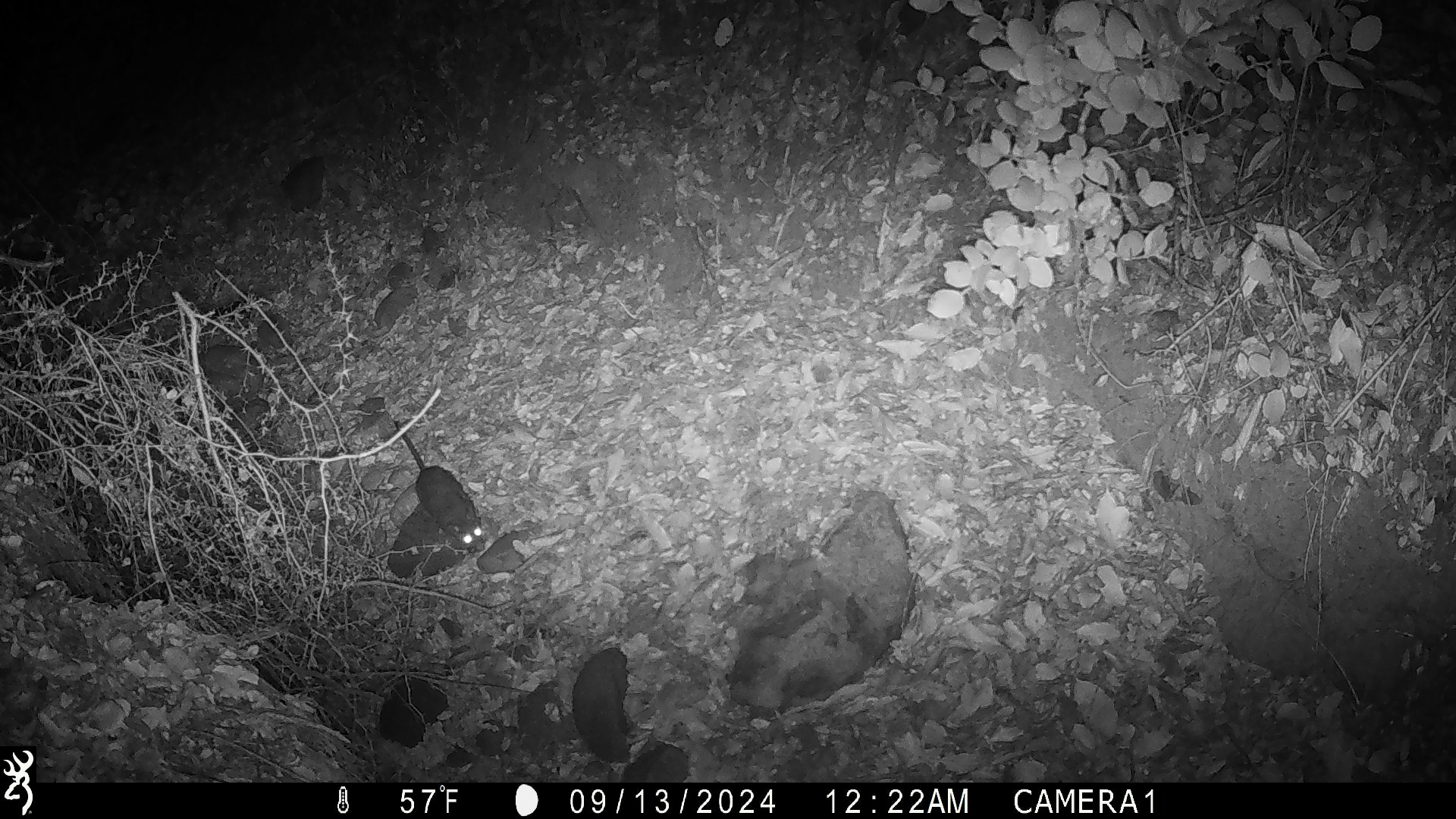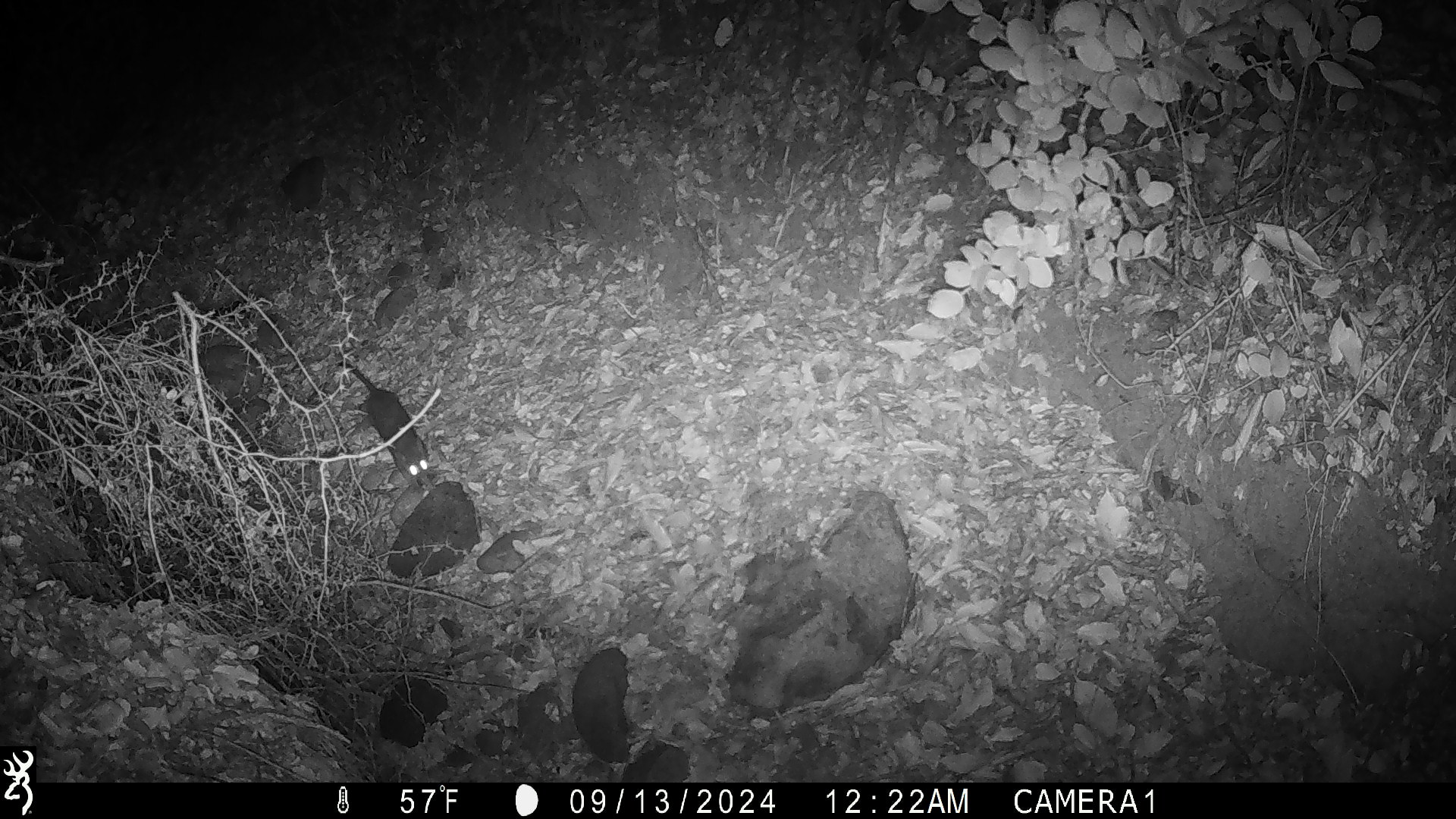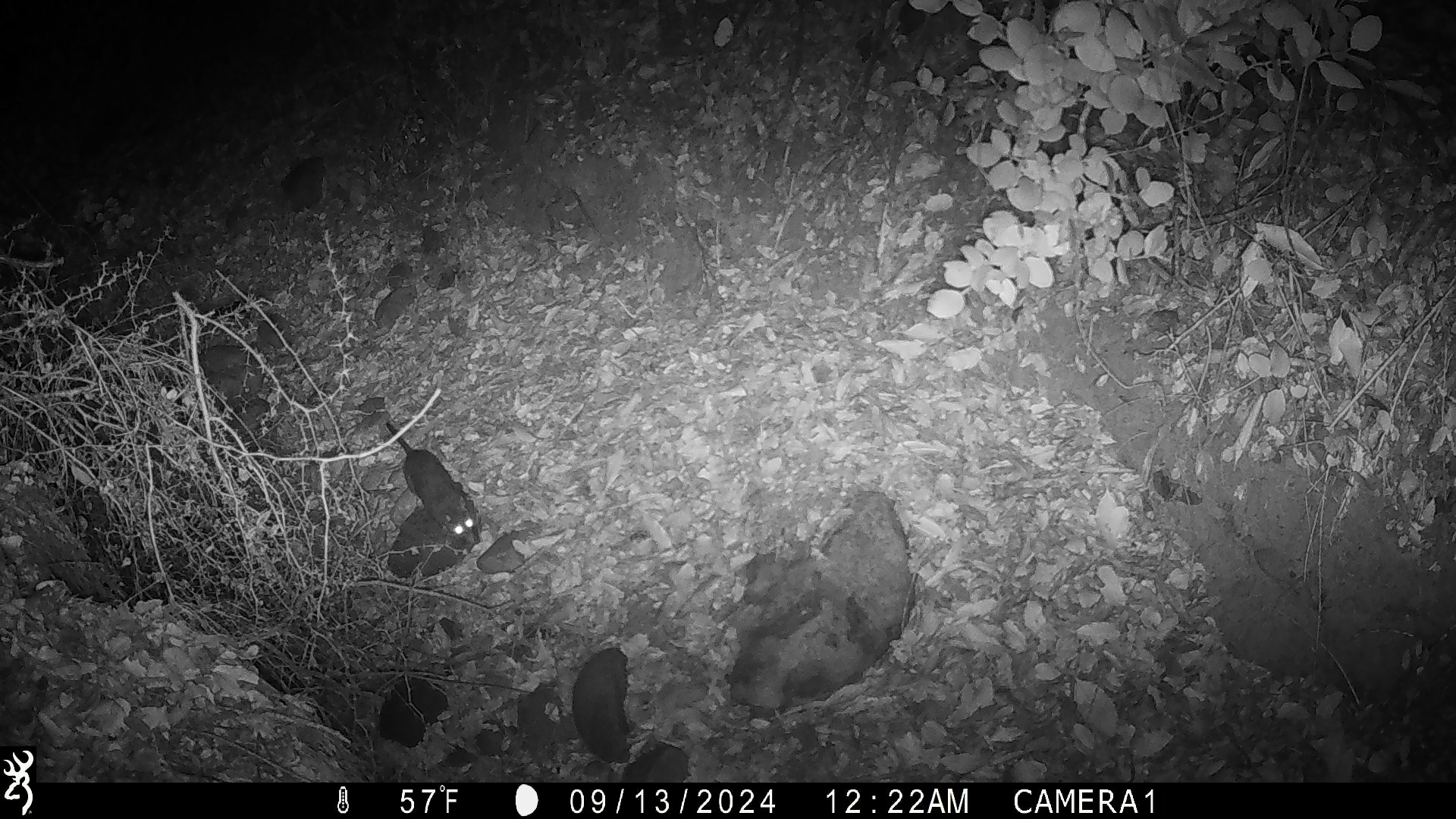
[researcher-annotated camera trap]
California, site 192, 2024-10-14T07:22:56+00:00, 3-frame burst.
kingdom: Animalia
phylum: Chordata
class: Mammalia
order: Rodentia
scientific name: Rodentia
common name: mouse or rat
Mouse or rat (Rodentia).